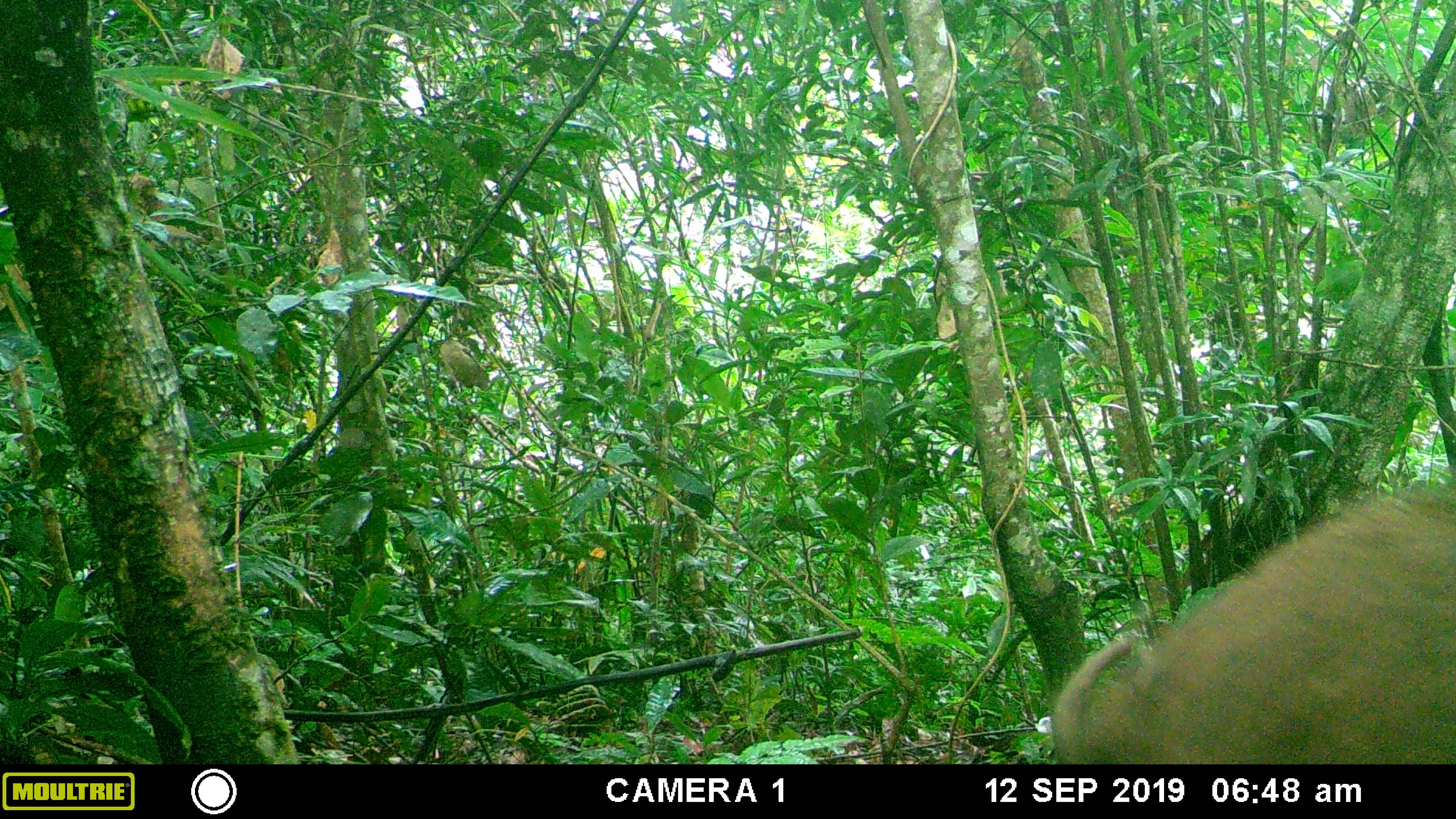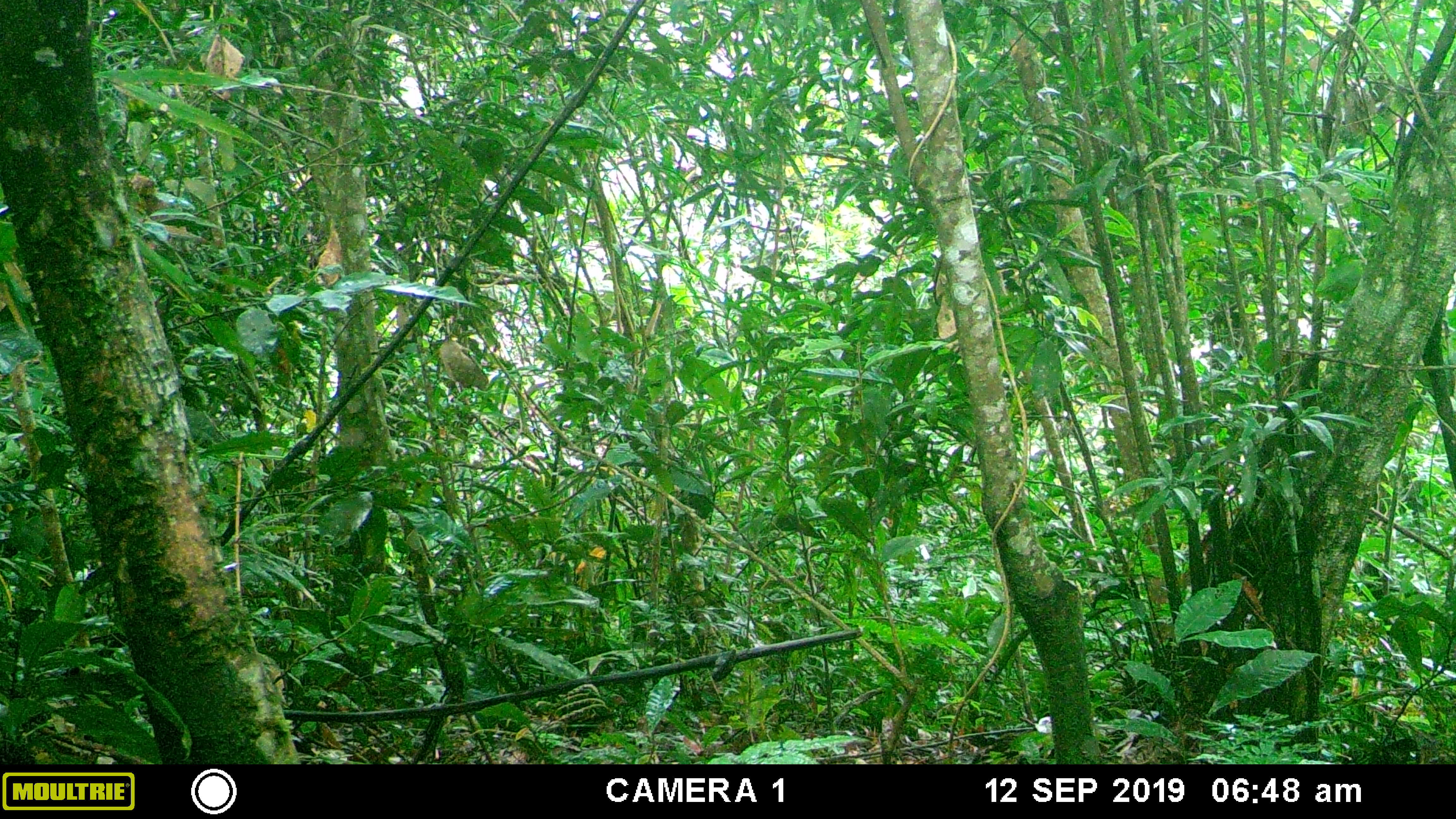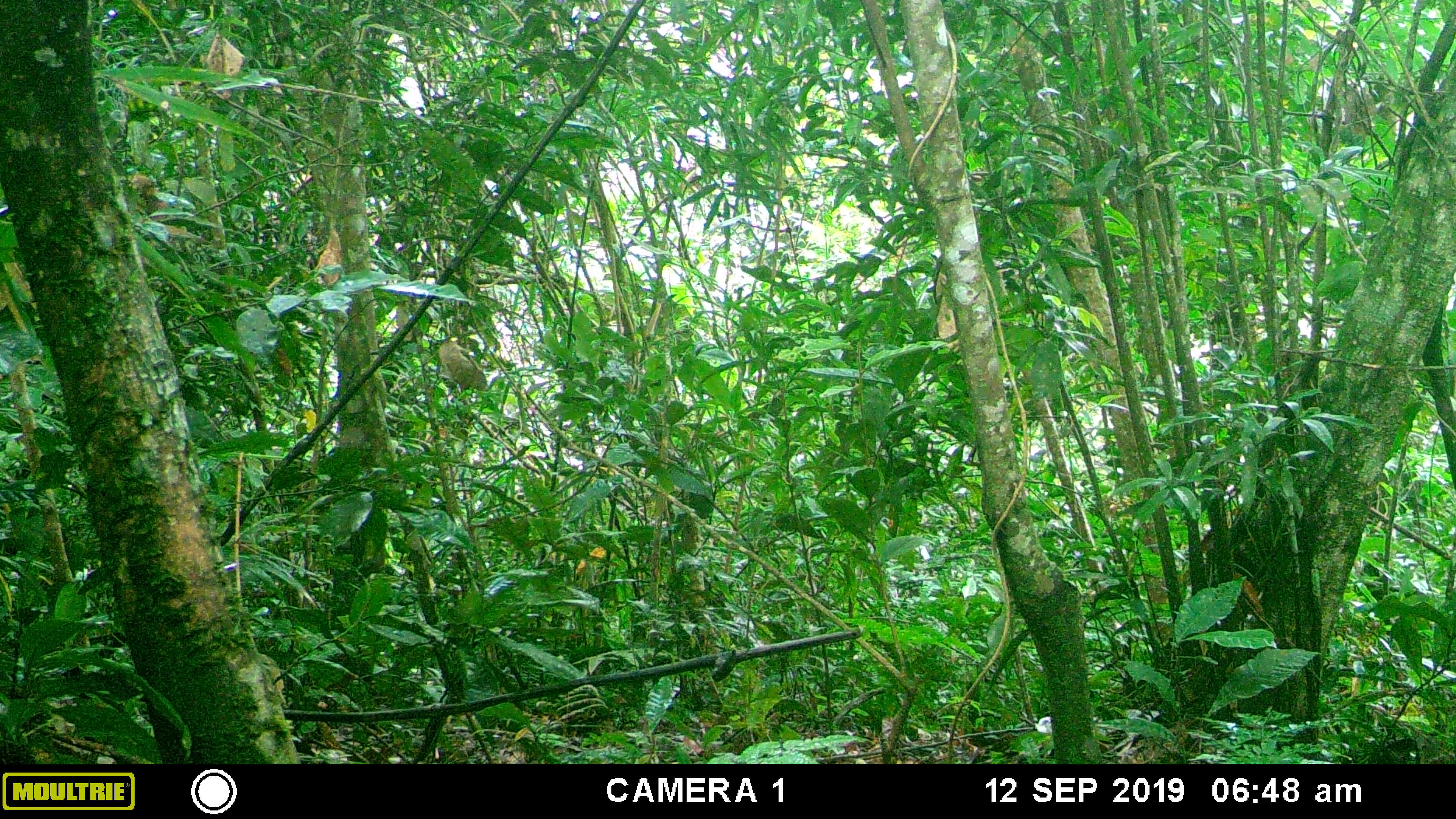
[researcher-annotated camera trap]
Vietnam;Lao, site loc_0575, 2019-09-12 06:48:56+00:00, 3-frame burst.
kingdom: Animalia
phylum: Chordata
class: Mammalia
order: Artiodactyla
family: Suidae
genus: Sus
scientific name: Sus scrofa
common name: eurasian wild pig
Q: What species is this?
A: Eurasian wild pig (Sus scrofa).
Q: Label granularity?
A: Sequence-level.